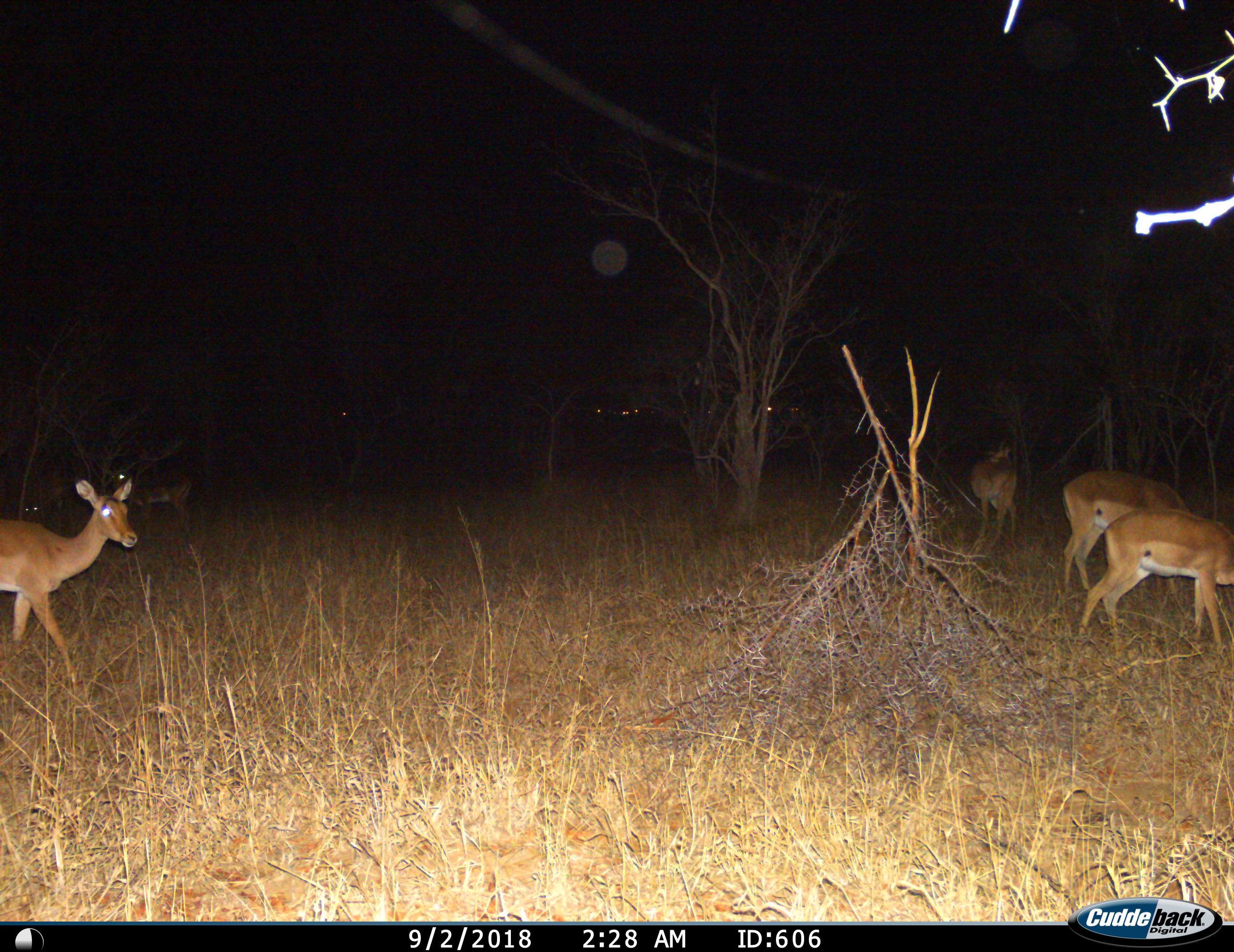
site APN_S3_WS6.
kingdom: Animalia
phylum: Chordata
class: Mammalia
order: Artiodactyla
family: Bovidae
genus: Aepyceros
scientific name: Aepyceros melampus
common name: impala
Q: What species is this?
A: Impala (Aepyceros melampus).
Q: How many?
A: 4.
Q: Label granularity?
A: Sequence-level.